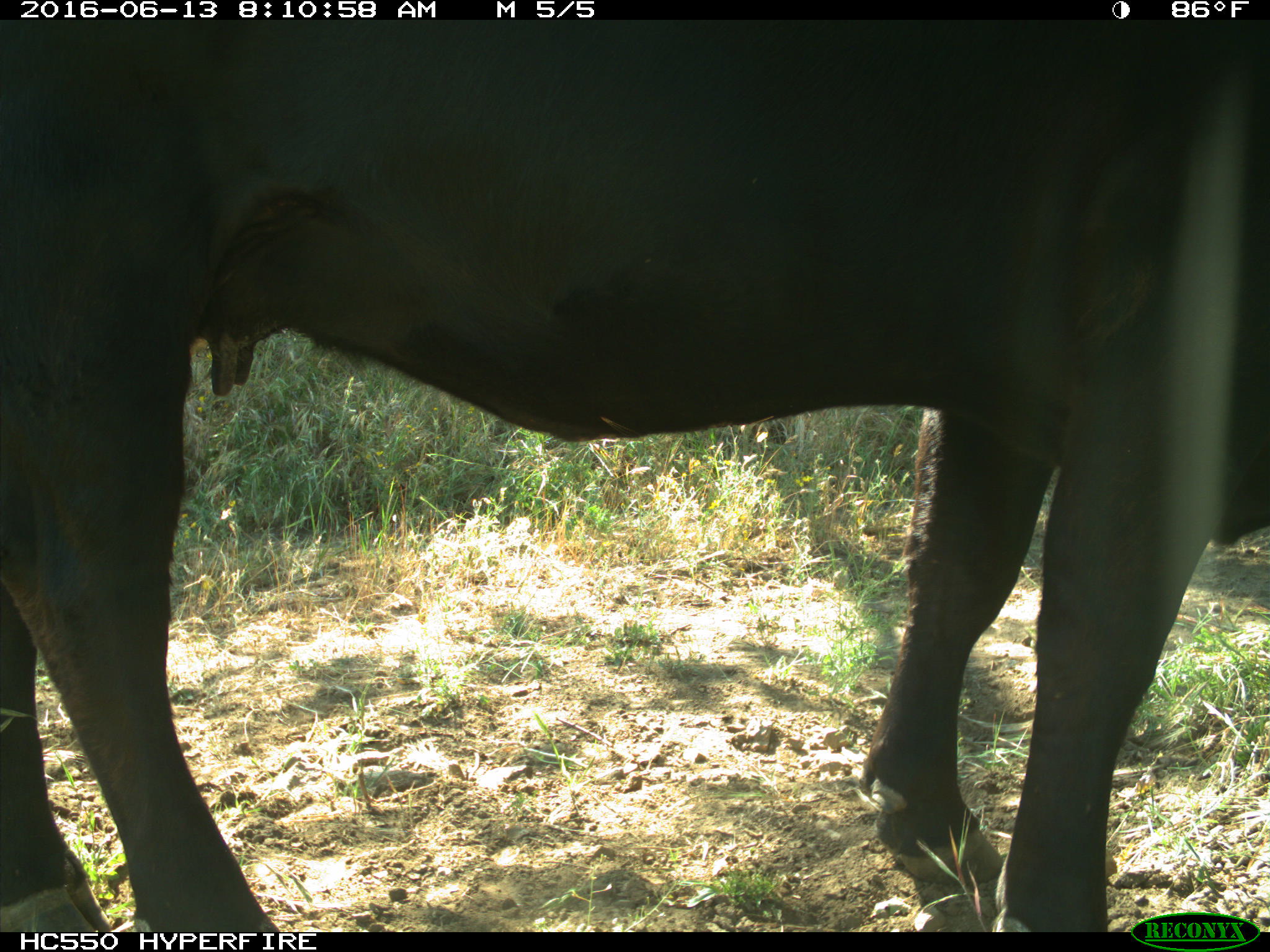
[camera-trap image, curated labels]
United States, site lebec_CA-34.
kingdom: Animalia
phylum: Chordata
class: Mammalia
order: Artiodactyla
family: Bovidae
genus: Bos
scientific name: Bos taurus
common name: domestic cow